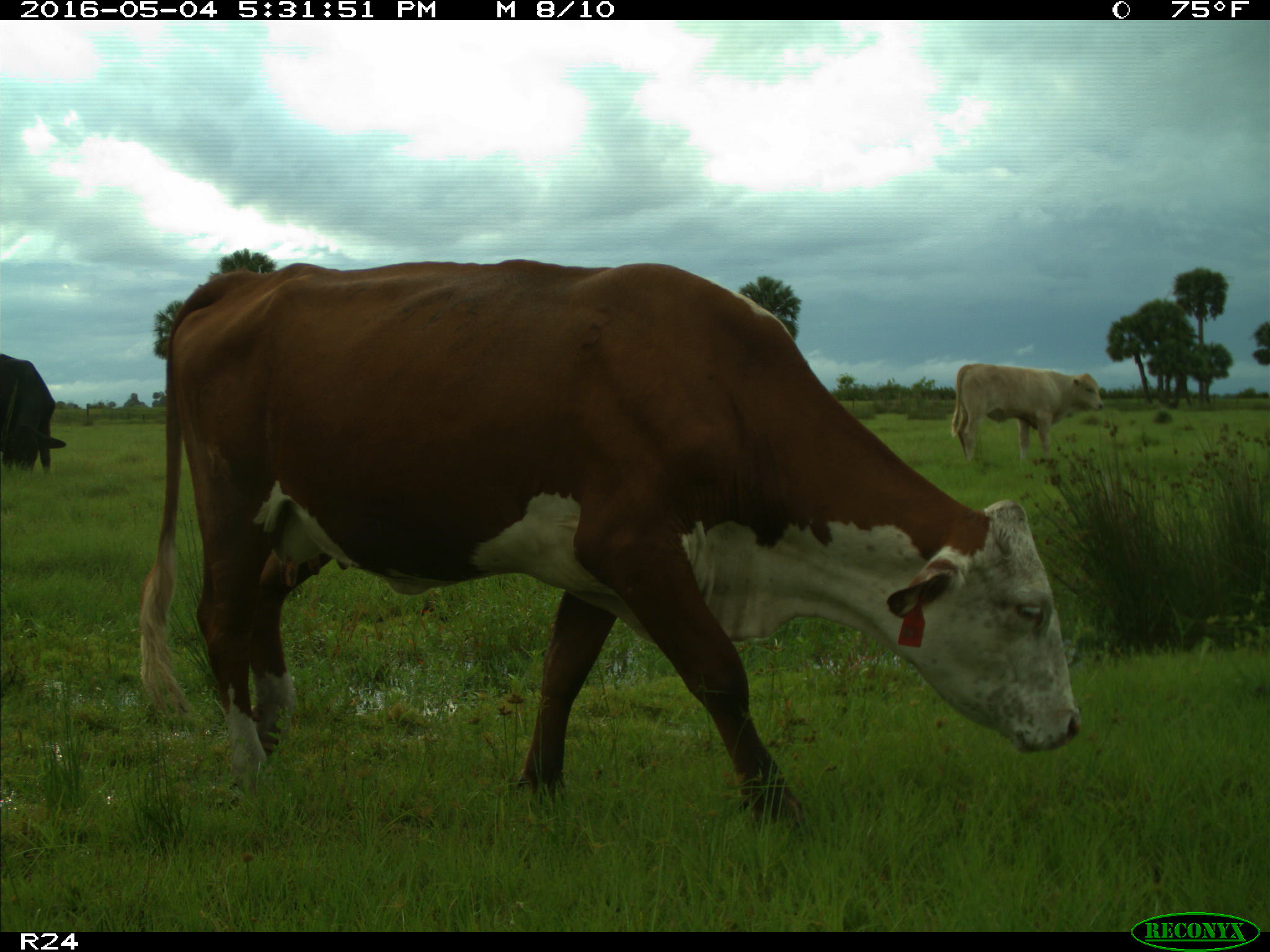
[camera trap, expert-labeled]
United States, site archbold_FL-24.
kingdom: Animalia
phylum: Chordata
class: Mammalia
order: Artiodactyla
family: Bovidae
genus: Bos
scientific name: Bos taurus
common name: domestic cow